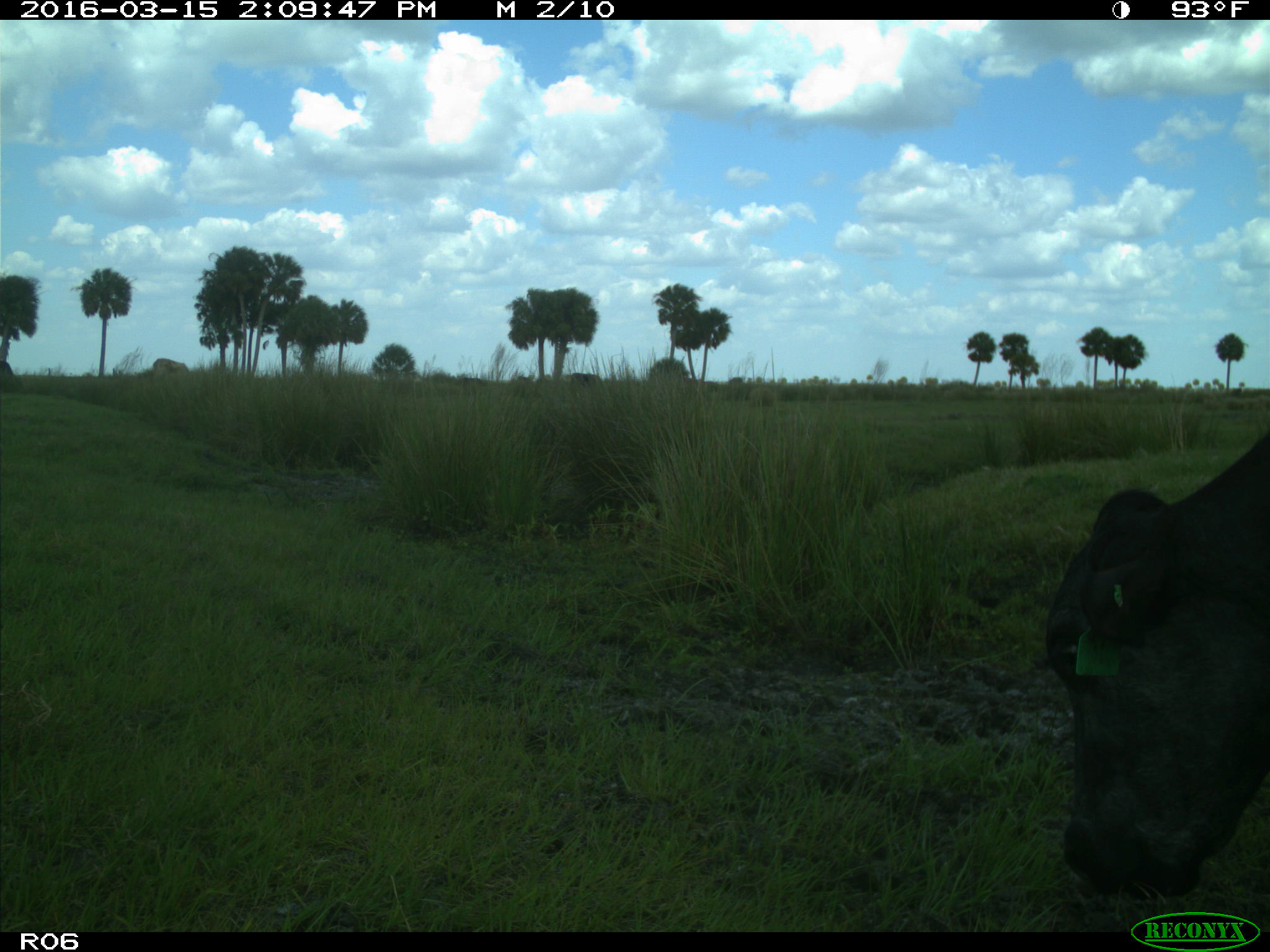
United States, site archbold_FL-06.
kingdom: Animalia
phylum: Chordata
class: Mammalia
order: Artiodactyla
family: Bovidae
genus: Bos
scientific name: Bos taurus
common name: domestic cow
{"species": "Bos taurus (domestic cow)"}